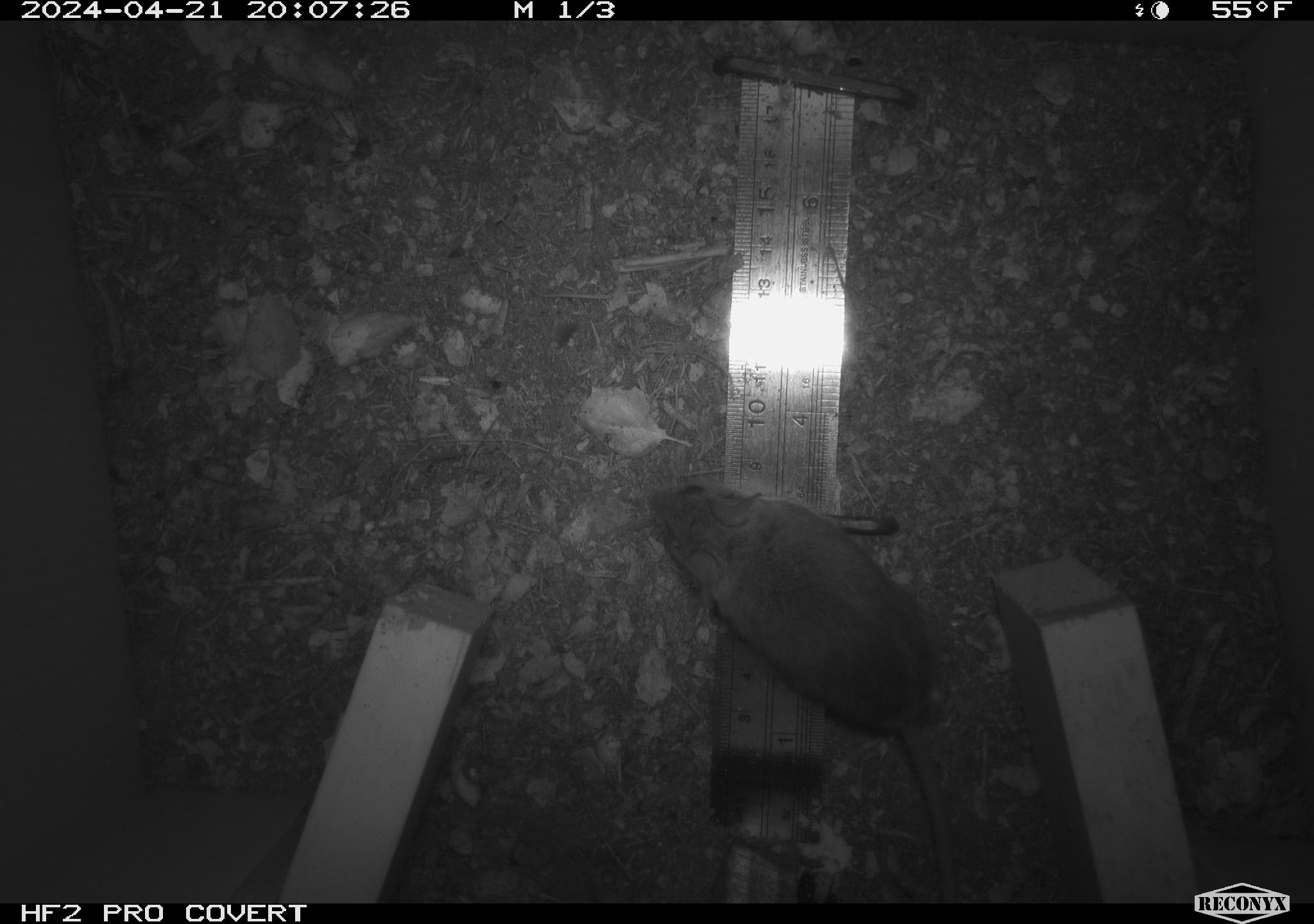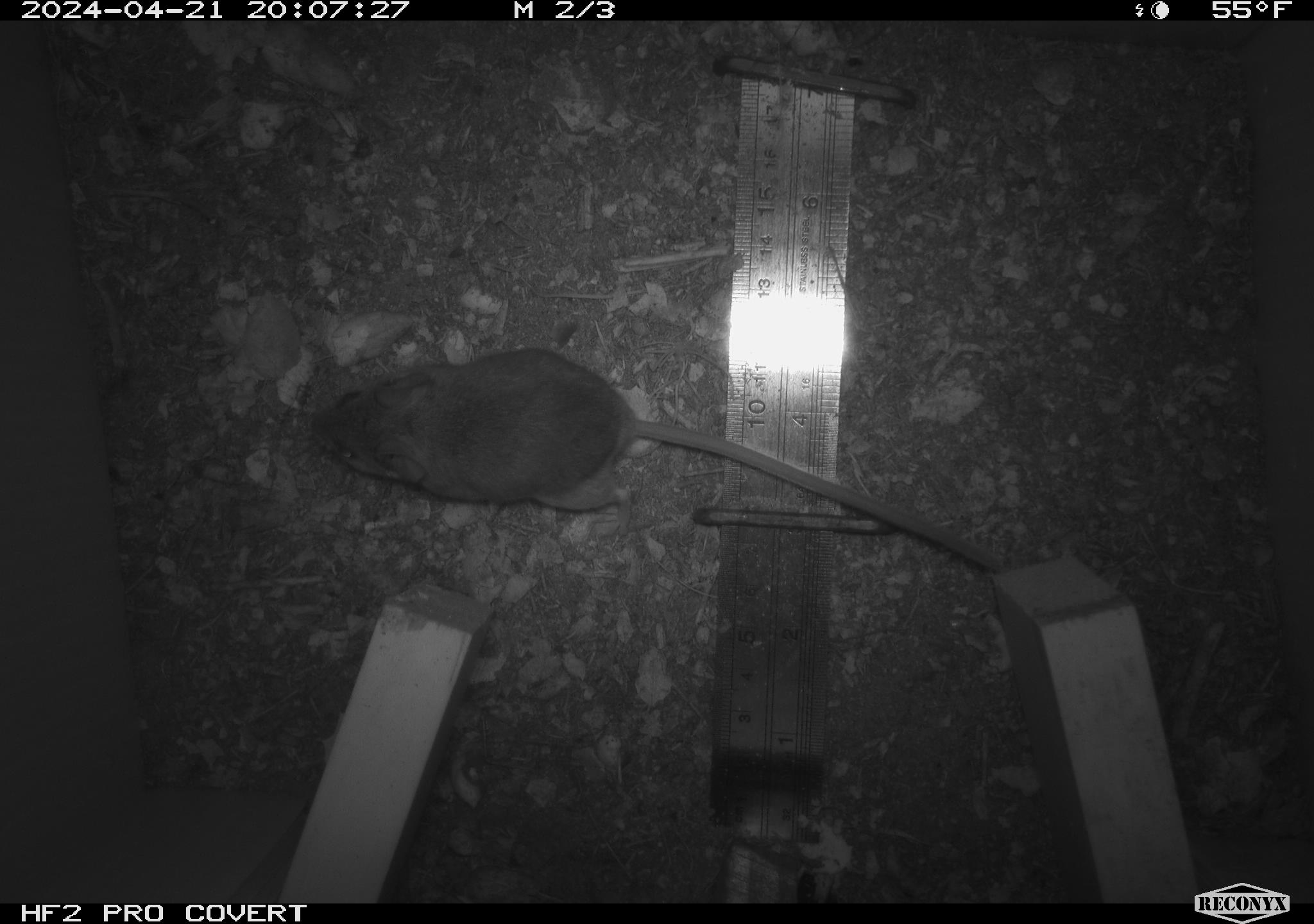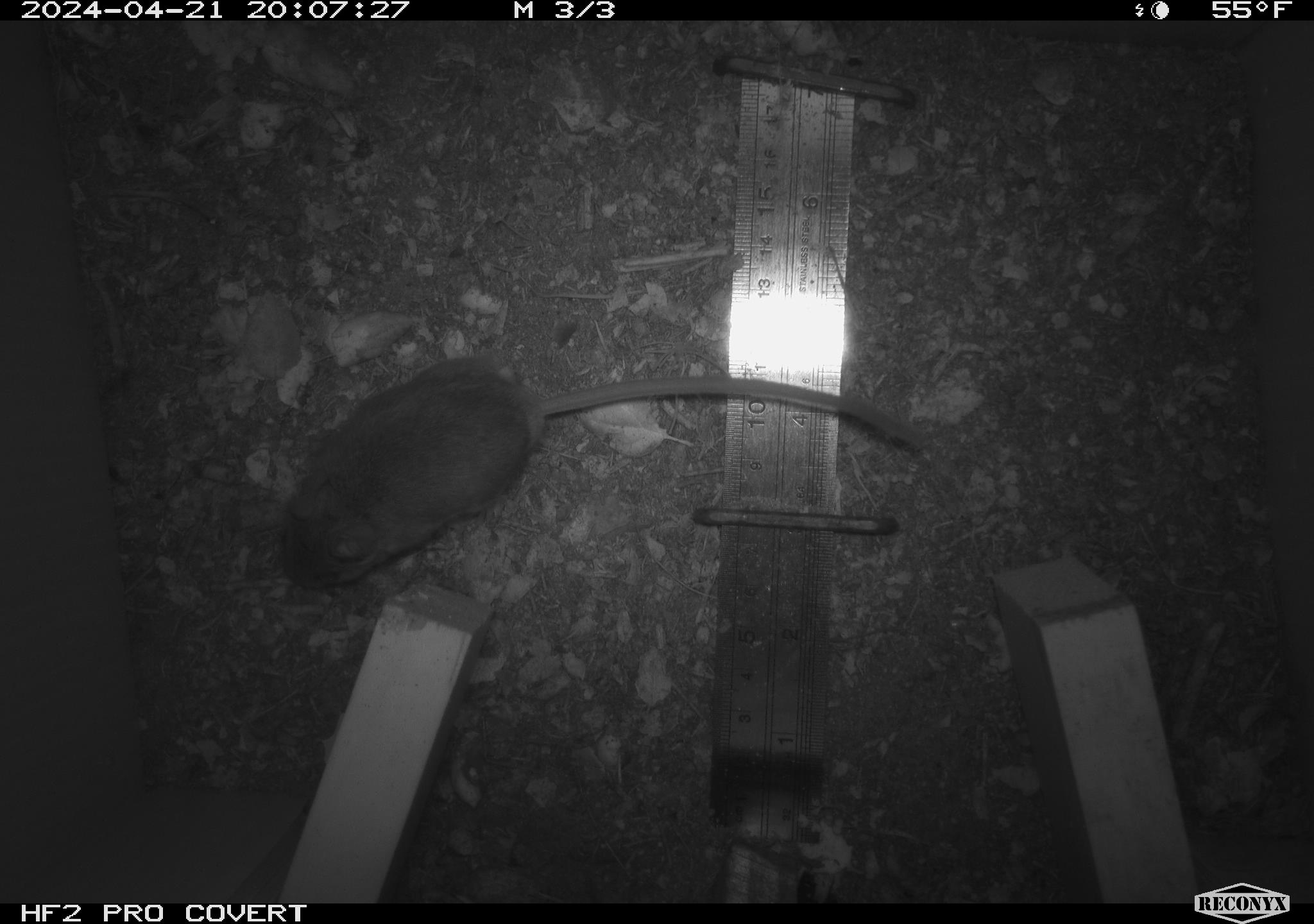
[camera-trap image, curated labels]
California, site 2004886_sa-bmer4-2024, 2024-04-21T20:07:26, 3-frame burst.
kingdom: Animalia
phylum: Chordata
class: Mammalia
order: Rodentia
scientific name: Rodentia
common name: mouse species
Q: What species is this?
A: Mouse species (Rodentia).